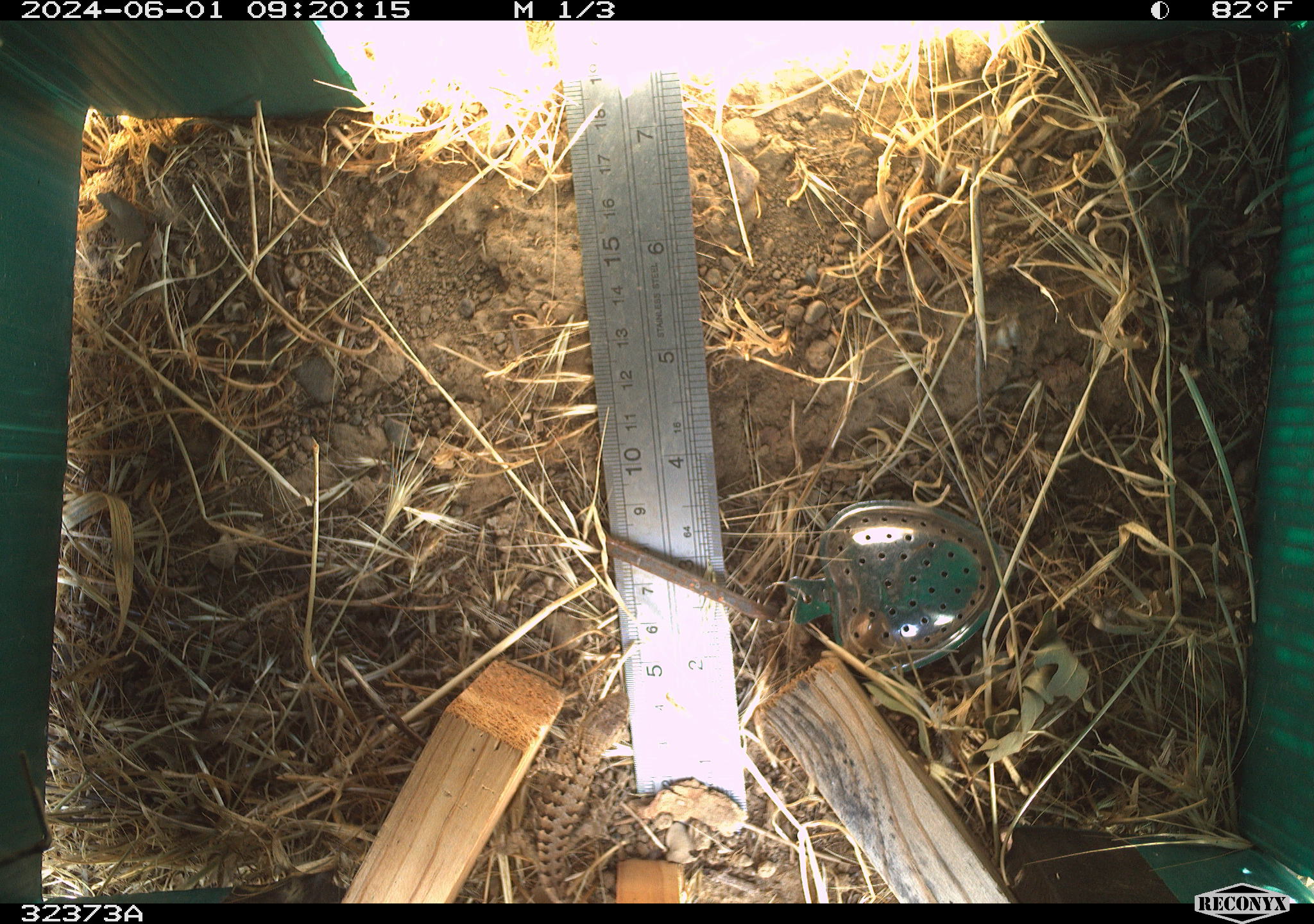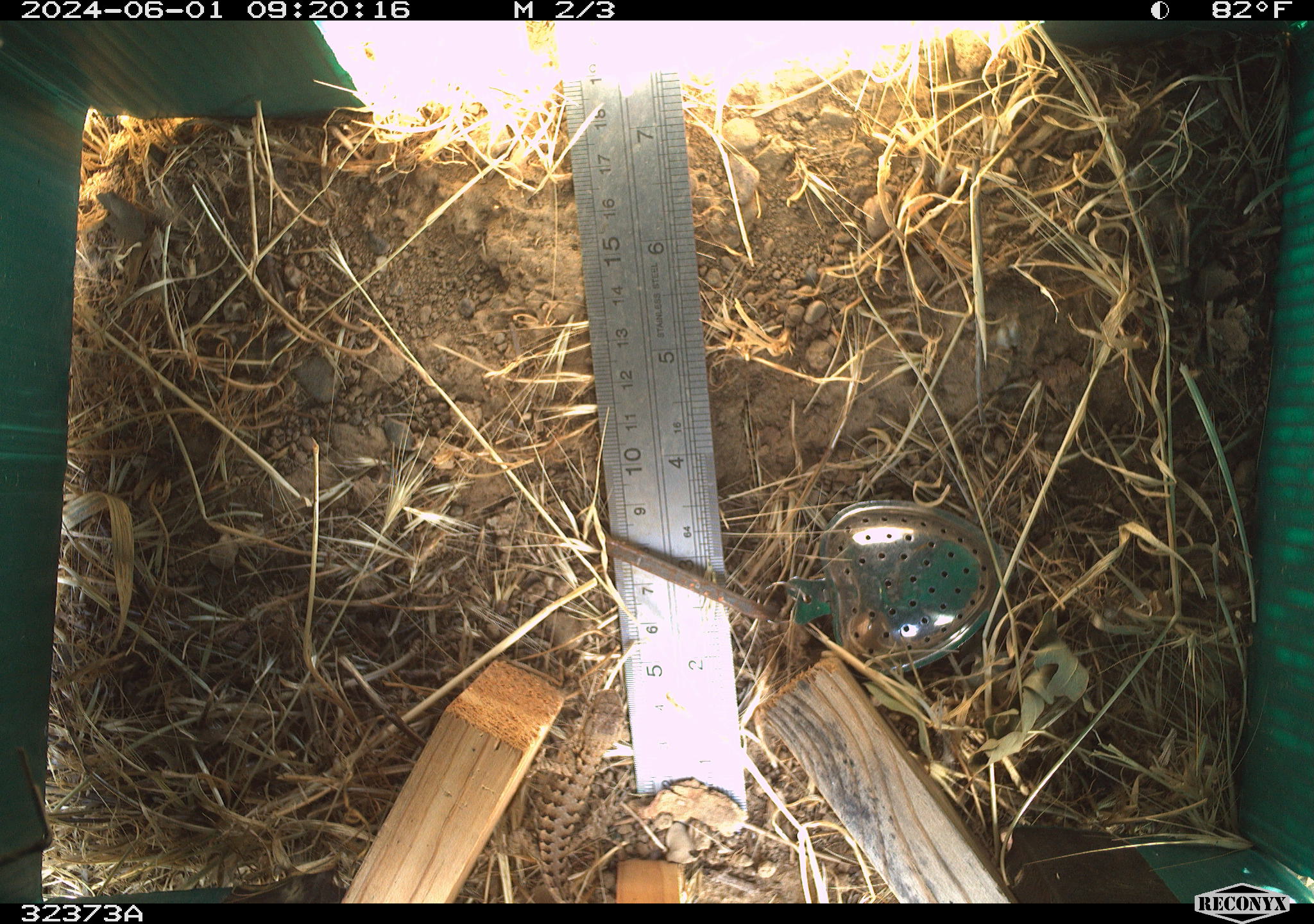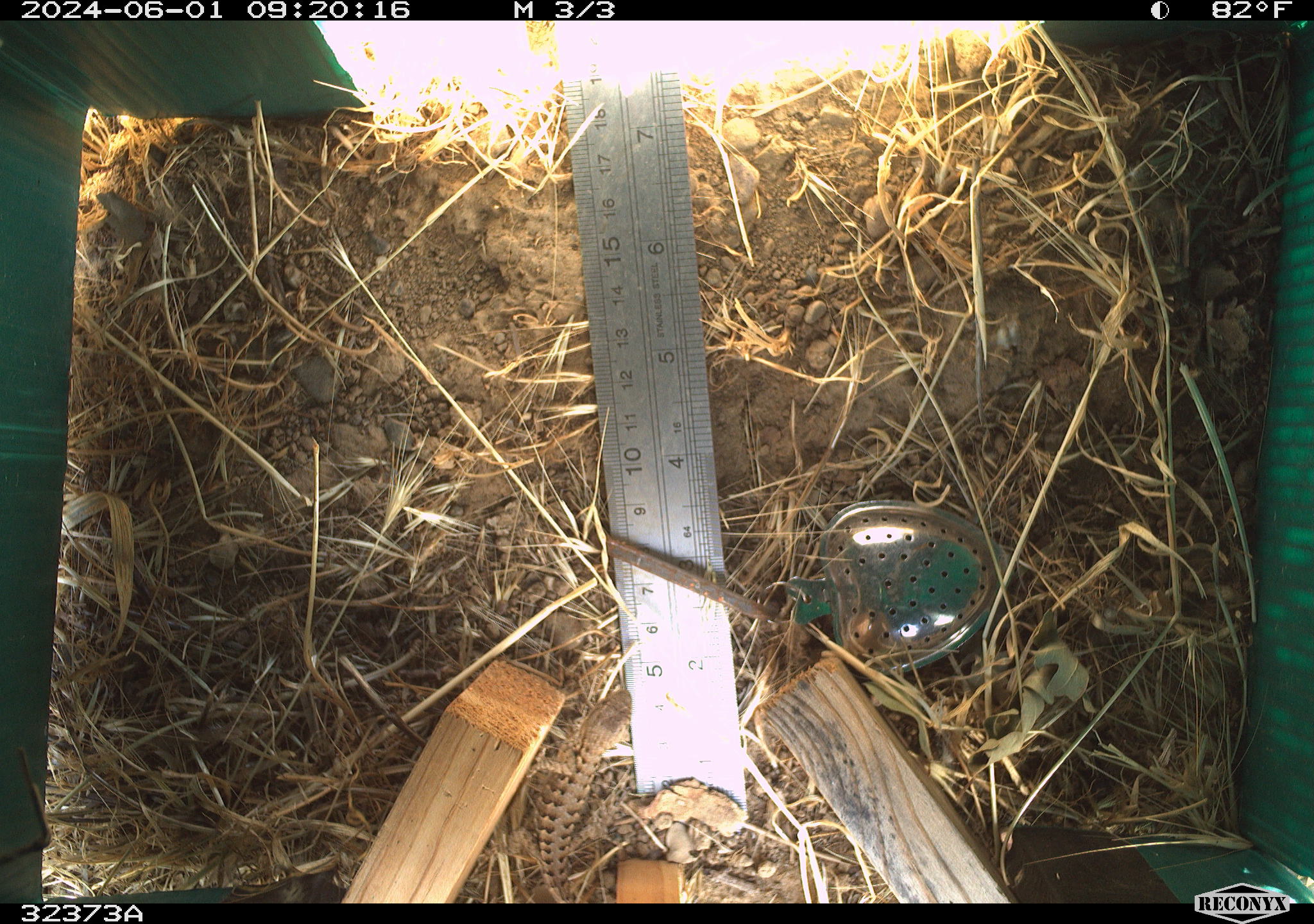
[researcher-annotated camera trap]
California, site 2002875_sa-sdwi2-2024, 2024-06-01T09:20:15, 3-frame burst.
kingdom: Animalia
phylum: Chordata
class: Reptilia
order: Squamata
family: Phrynosomatidae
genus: Sceloporus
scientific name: Sceloporus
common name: spiny lizards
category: sceloporus species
Sceloporus species (spiny lizards) (Sceloporus).